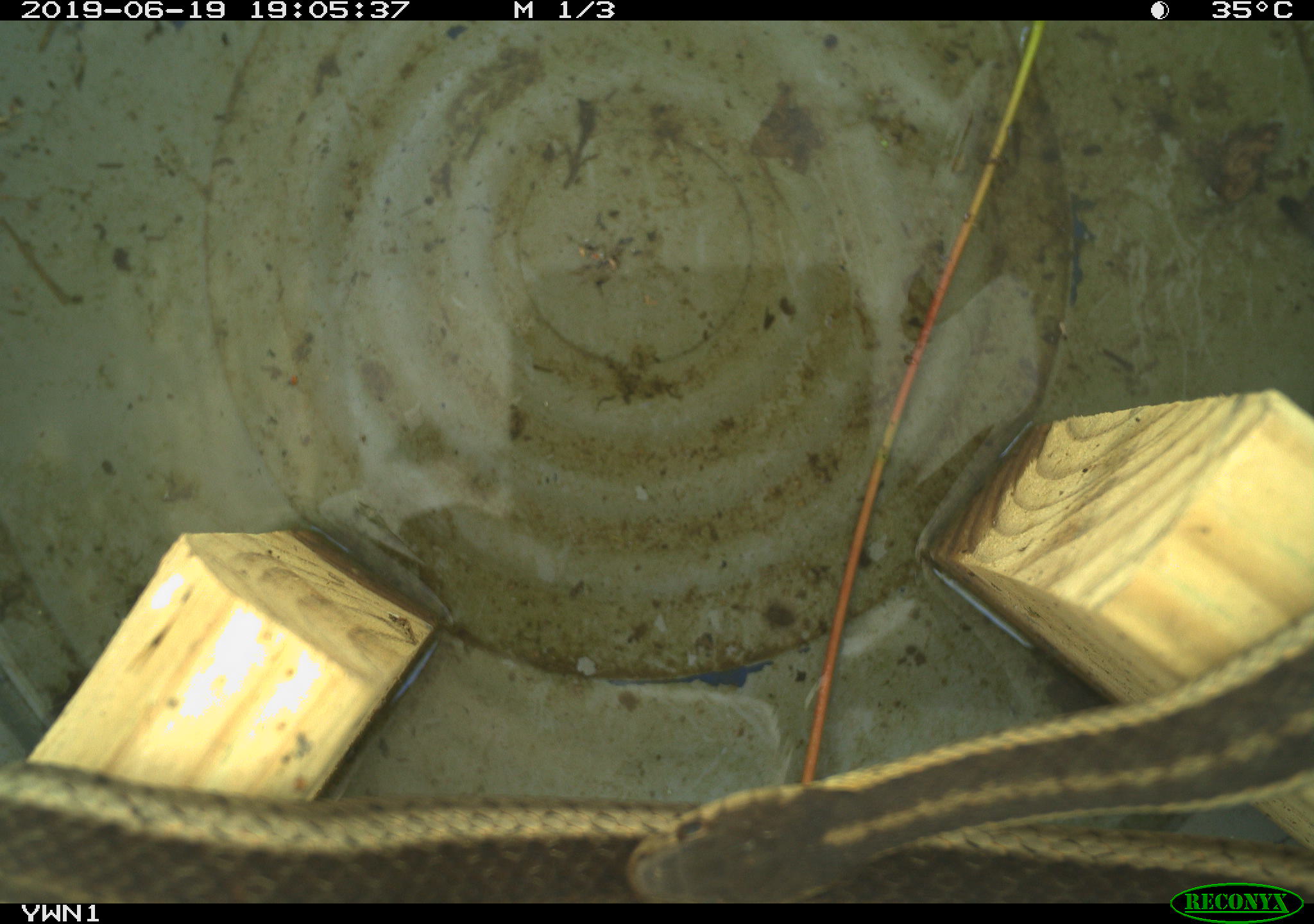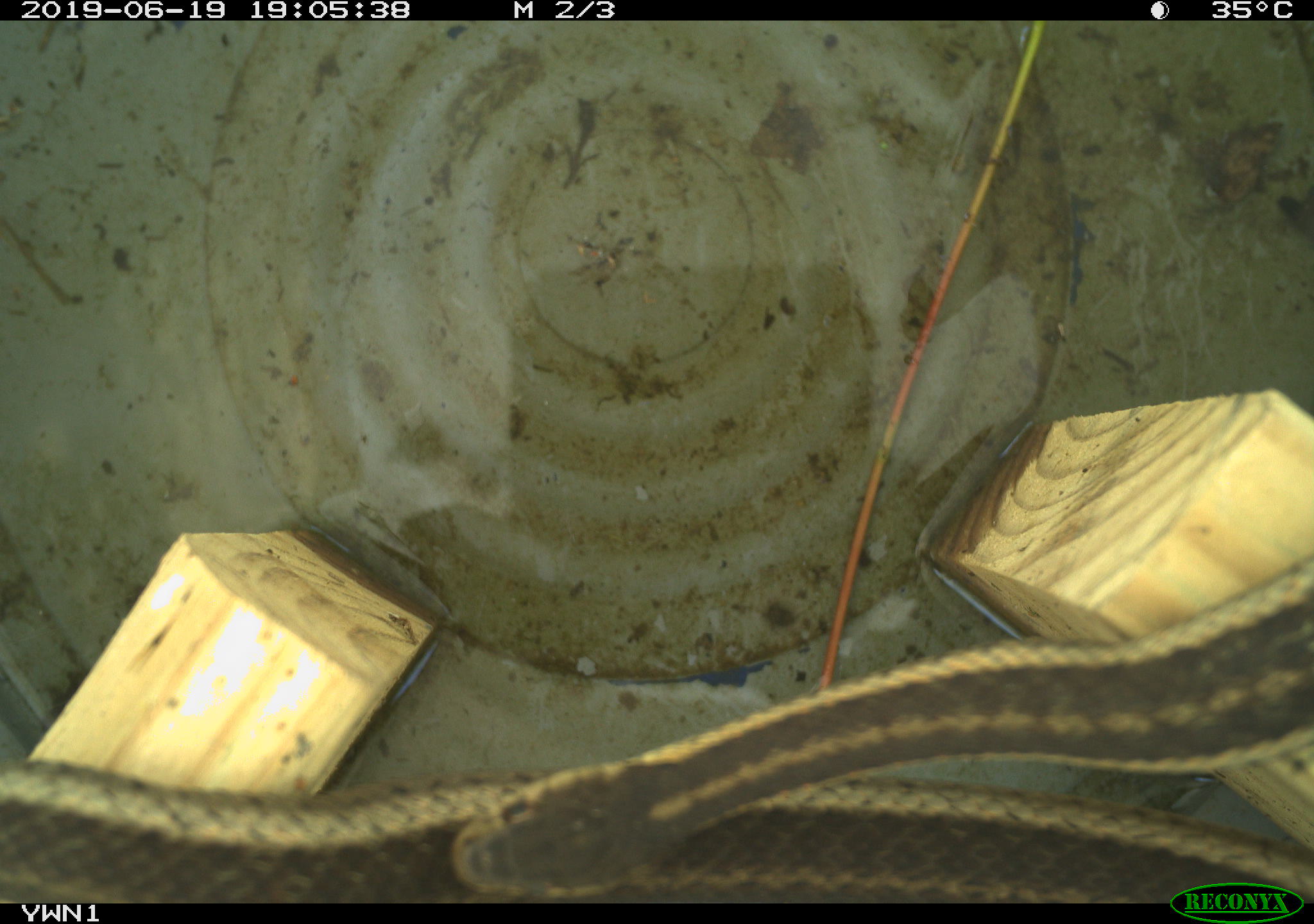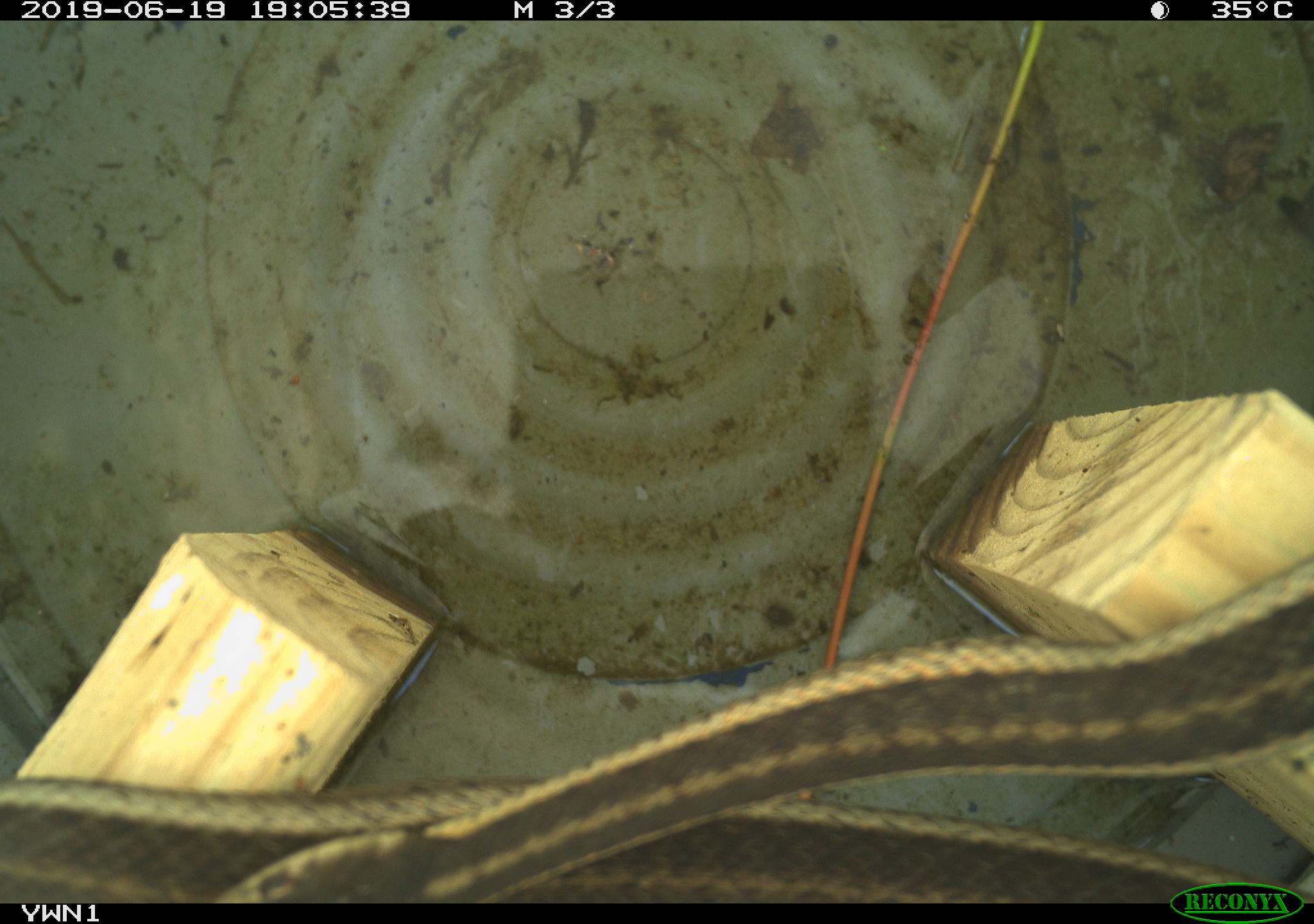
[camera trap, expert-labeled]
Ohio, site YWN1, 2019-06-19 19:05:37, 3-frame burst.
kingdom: Animalia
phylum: Chordata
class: Reptilia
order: Squamata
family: Colubridae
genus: Thamnophis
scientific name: Thamnophis sirtalis sirtalis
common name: eastern gartersnake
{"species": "eastern gartersnake (Thamnophis sirtalis sirtalis)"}